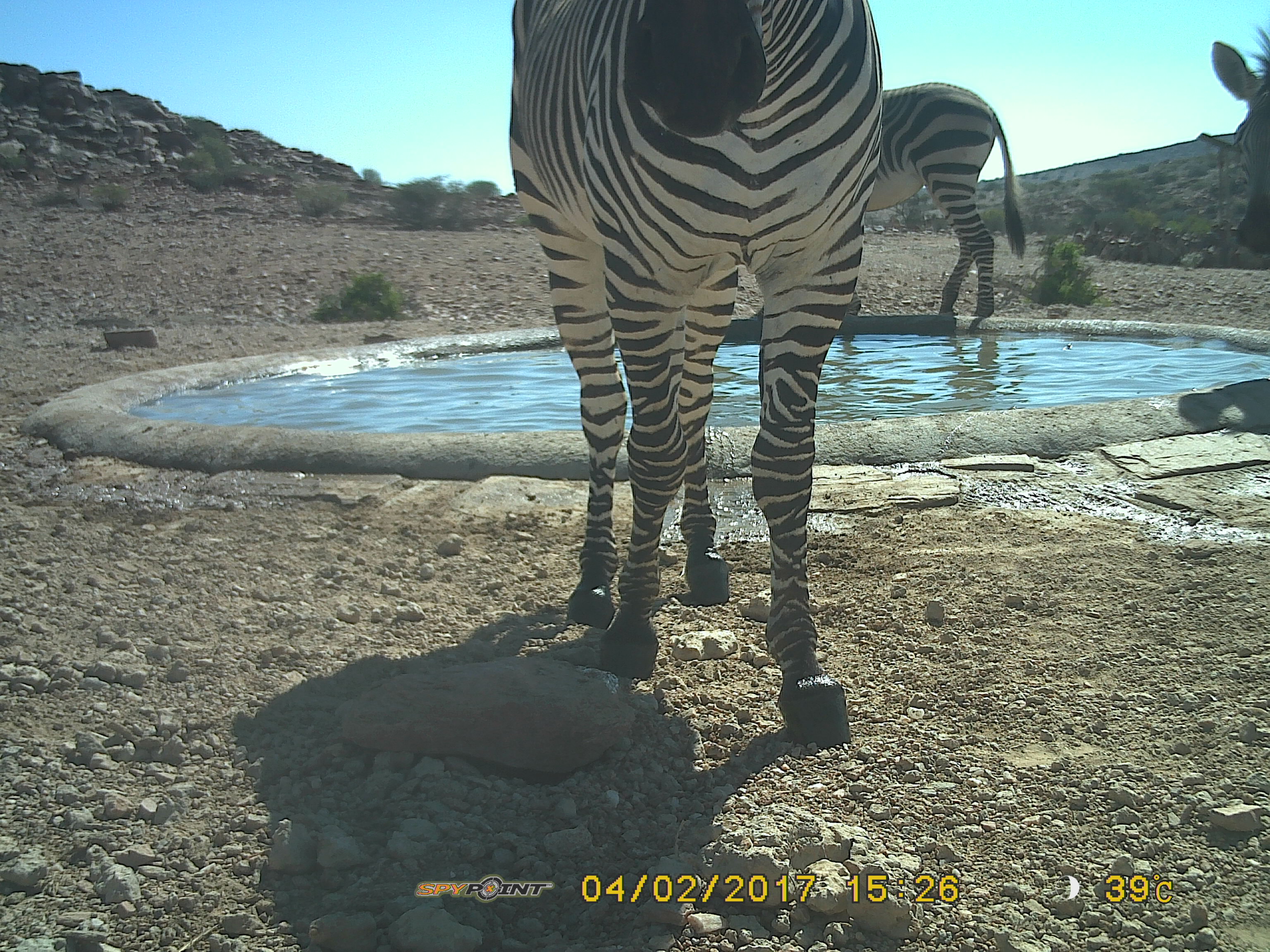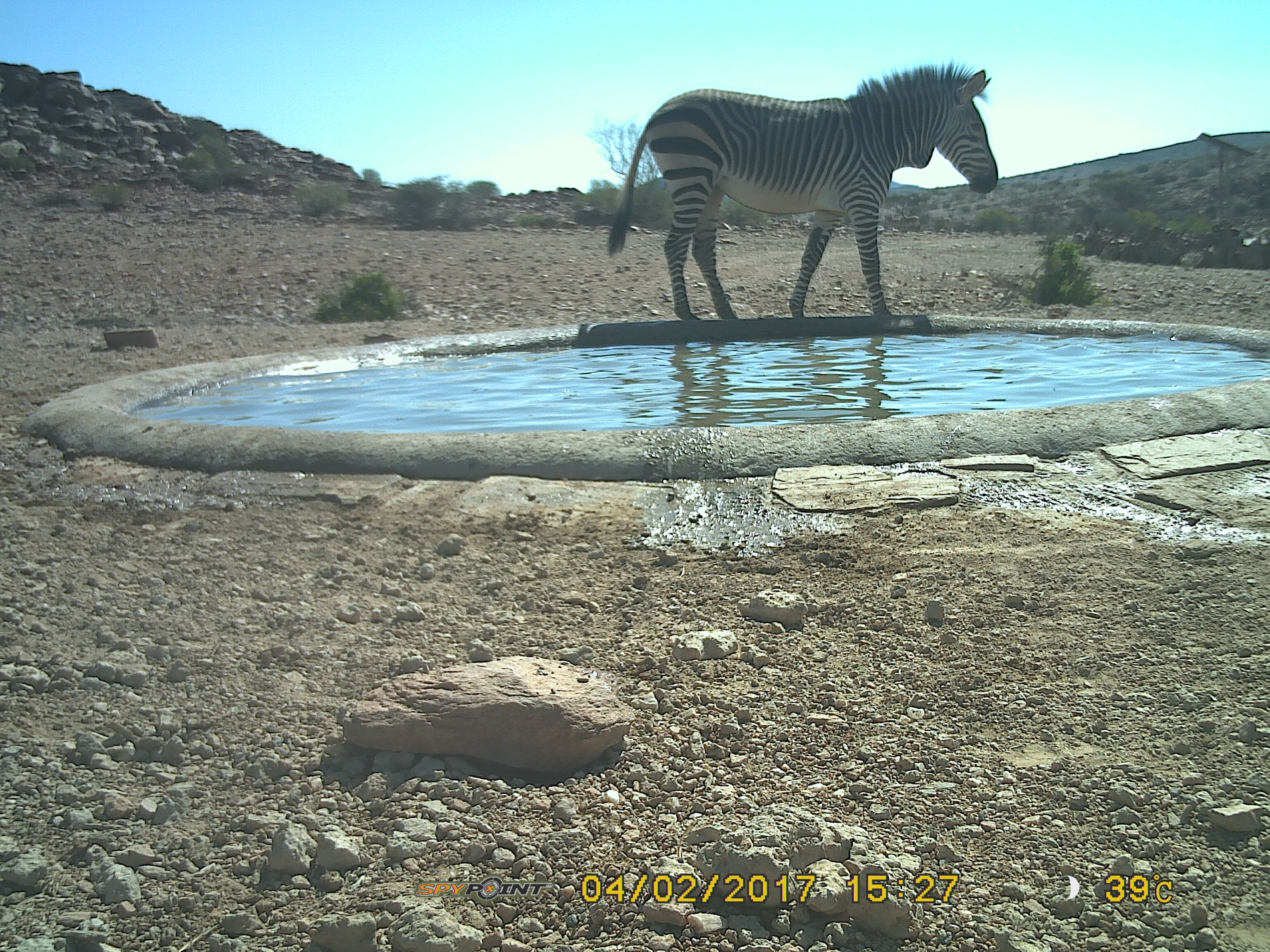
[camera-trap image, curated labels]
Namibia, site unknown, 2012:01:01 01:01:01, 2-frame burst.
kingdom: Animalia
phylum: Chordata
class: Mammalia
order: Perissodactyla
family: Equidae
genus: Equus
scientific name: Equus zebra hartmannae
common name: hartmann's mountain zebra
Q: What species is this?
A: Equus zebra hartmannae (hartmann's mountain zebra).